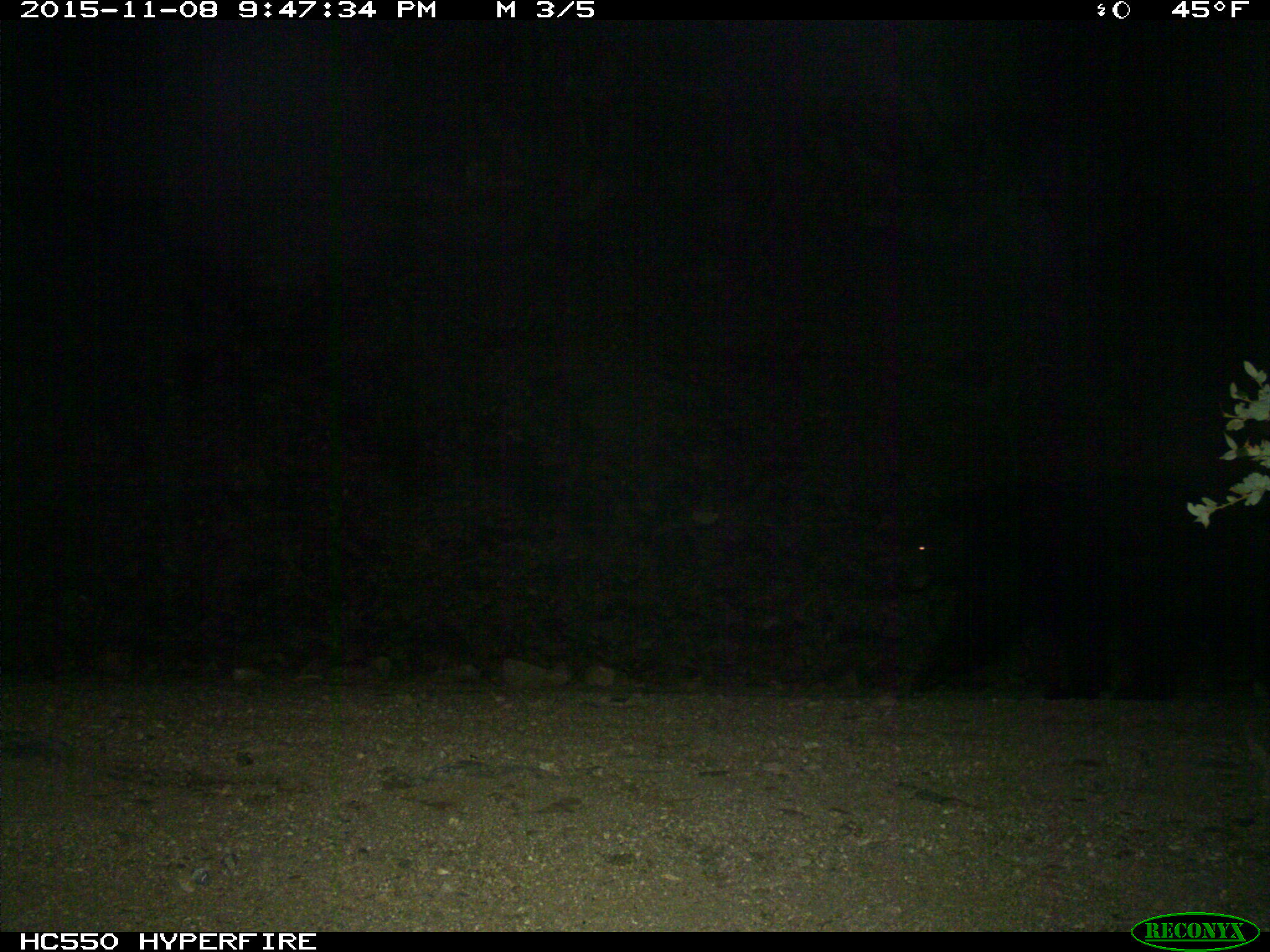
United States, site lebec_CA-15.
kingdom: Animalia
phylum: Chordata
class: Mammalia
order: Carnivora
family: Ursidae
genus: Ursus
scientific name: Ursus americanus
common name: american black bear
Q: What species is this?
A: Ursus americanus (american black bear).